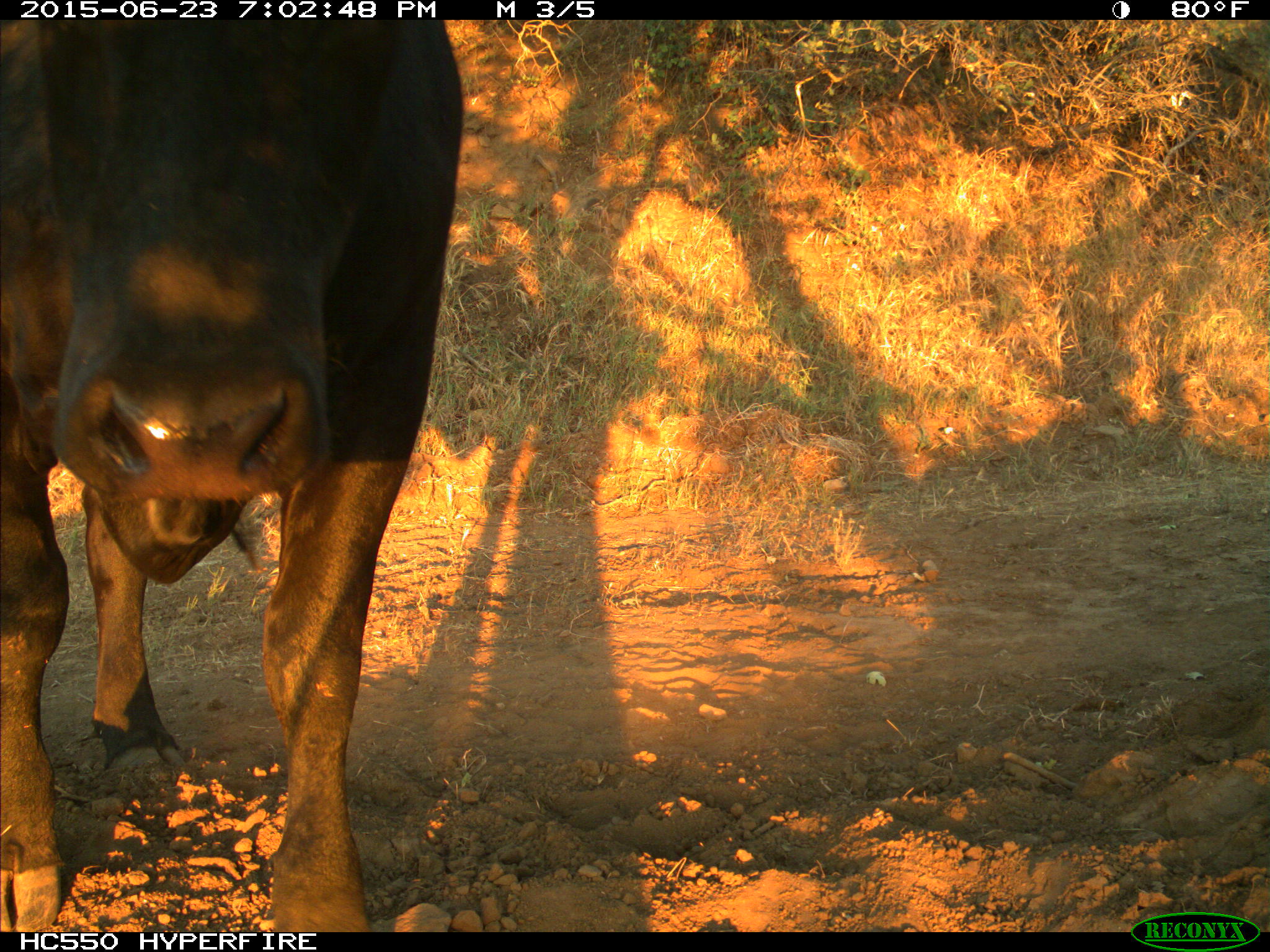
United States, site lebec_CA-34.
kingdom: Animalia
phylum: Chordata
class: Mammalia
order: Artiodactyla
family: Bovidae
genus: Bos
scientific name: Bos taurus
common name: domestic cow